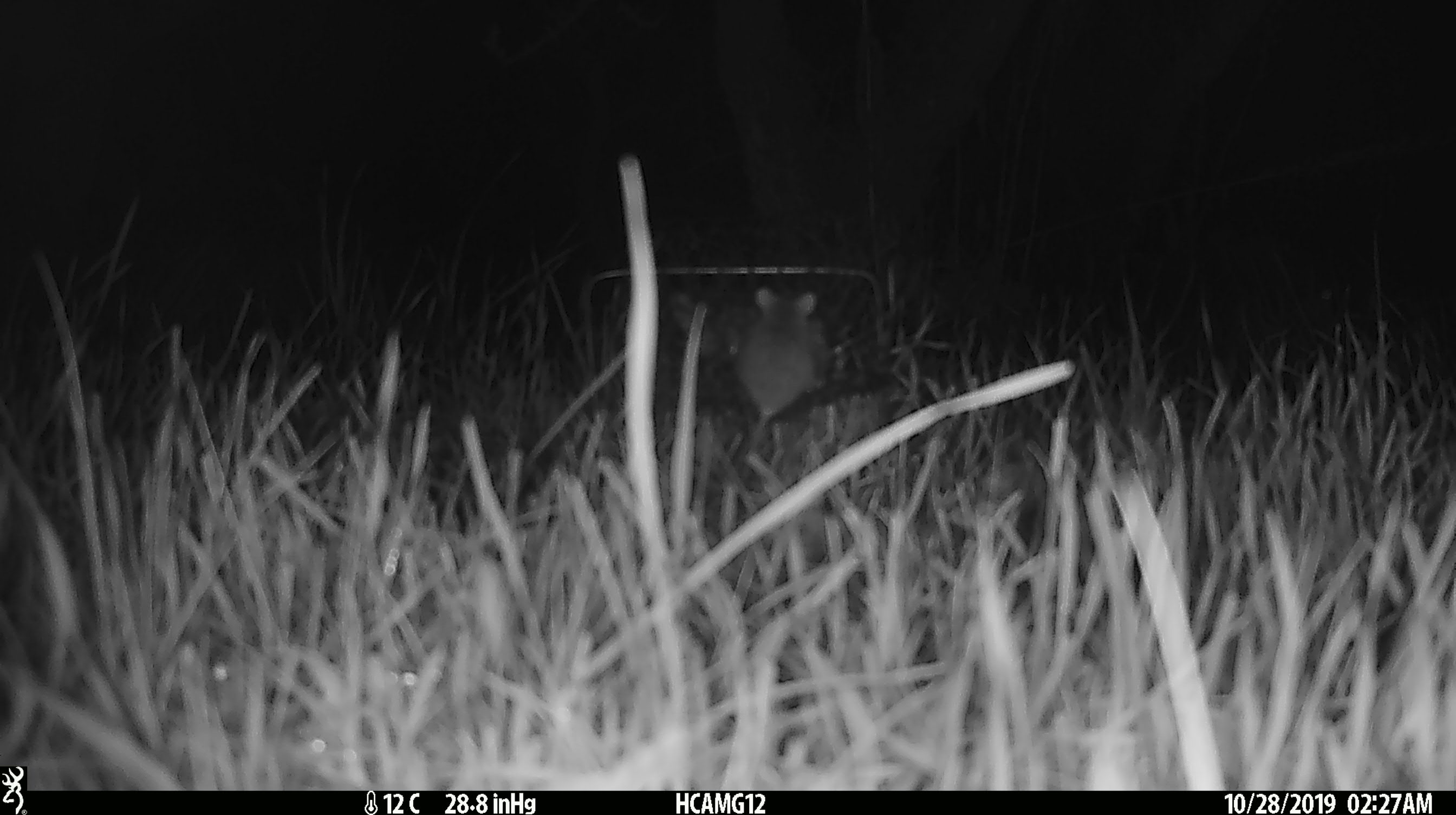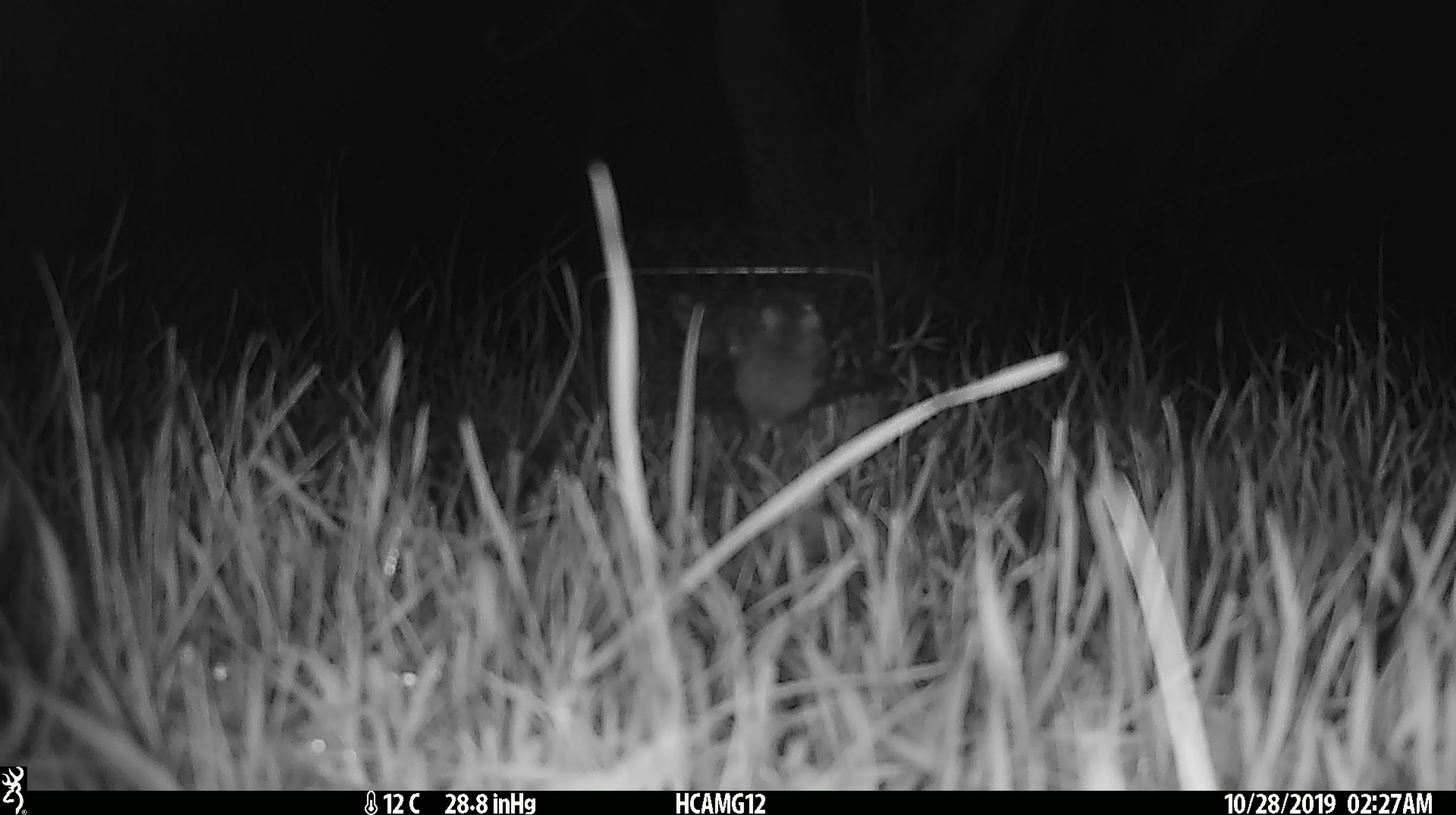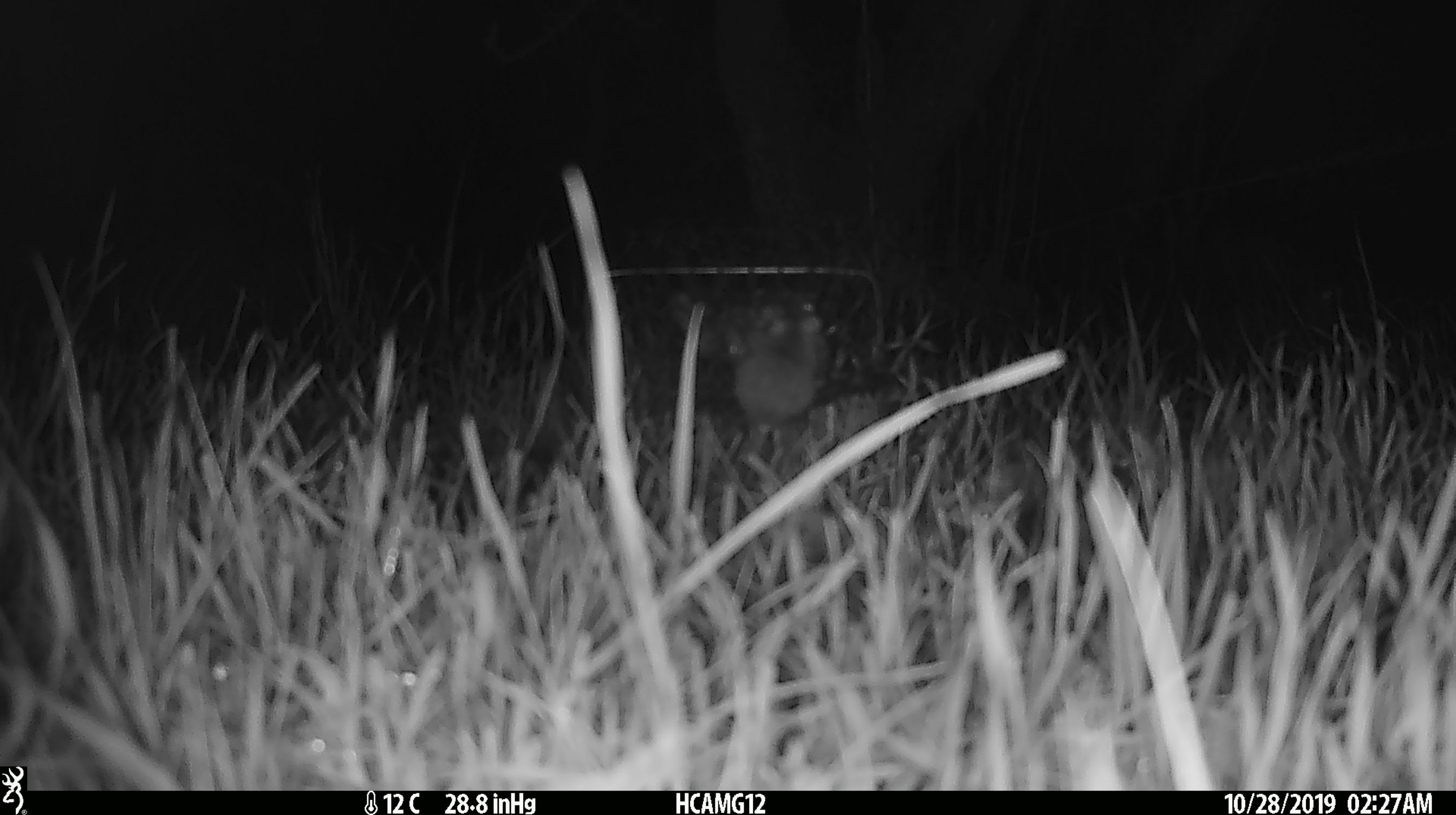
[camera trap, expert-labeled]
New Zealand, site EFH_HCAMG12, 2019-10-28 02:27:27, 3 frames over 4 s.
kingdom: Animalia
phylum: Chordata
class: Mammalia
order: Rodentia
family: Muridae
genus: Mus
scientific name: Mus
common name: mouse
Mouse (Mus).